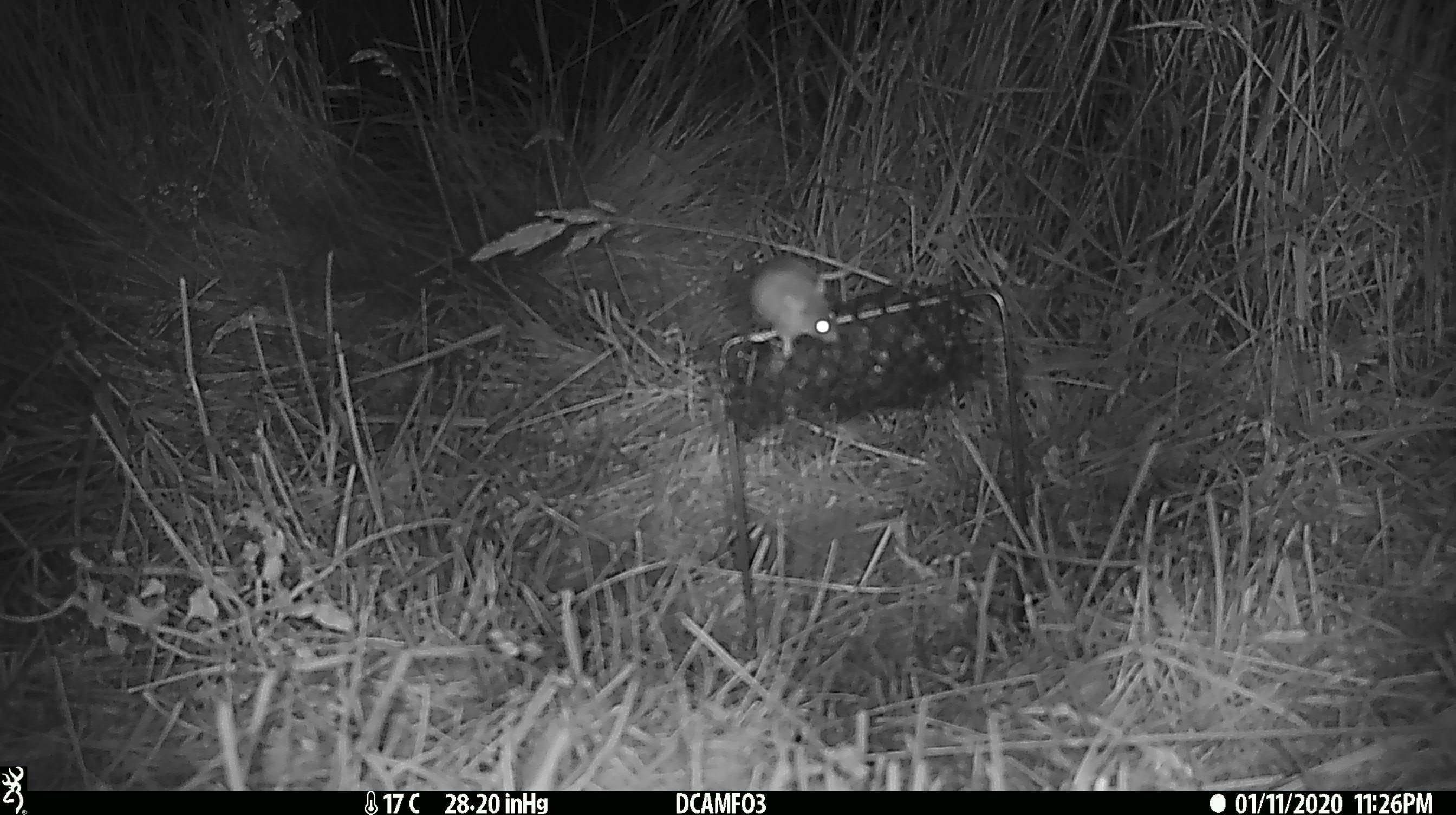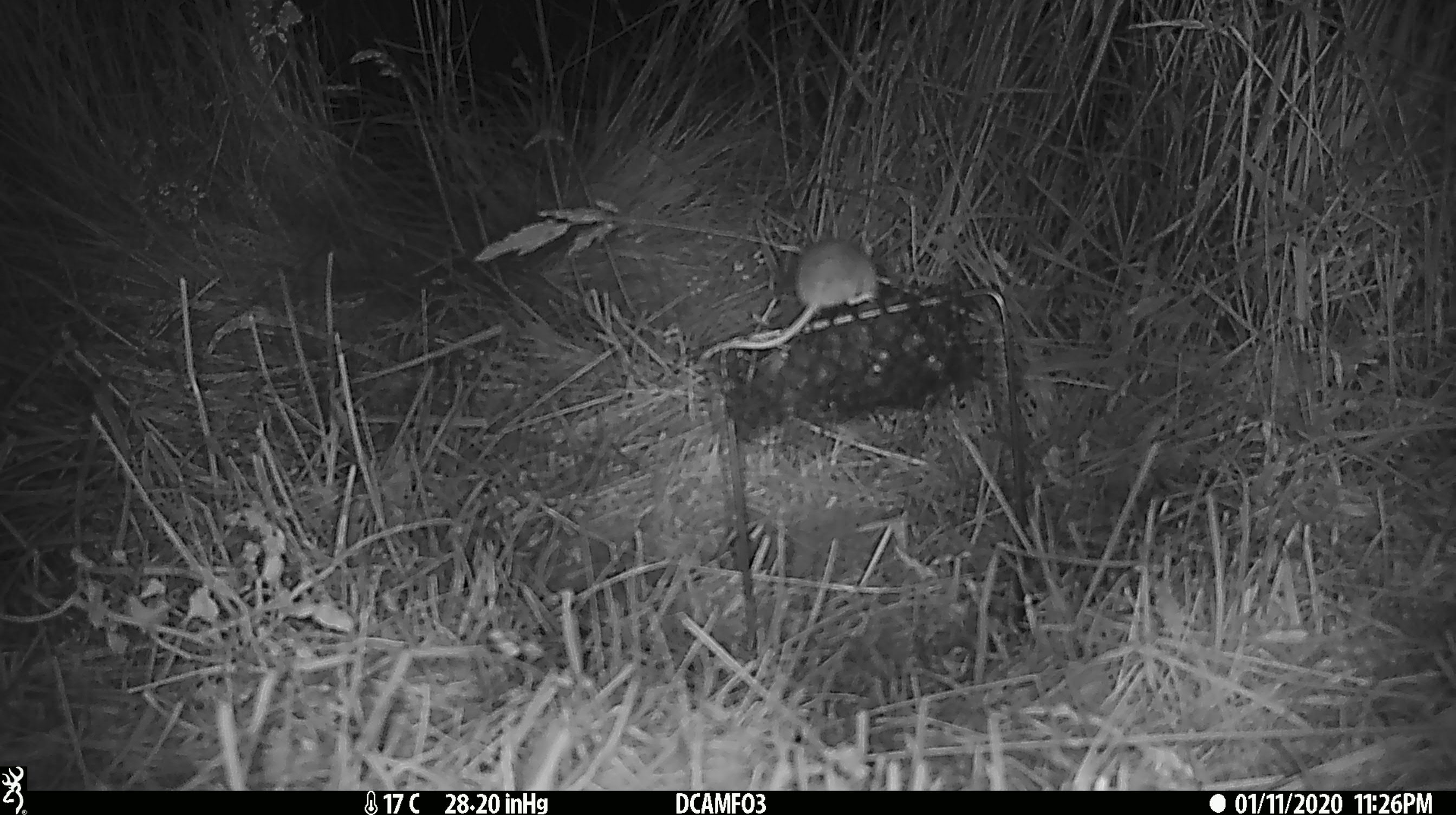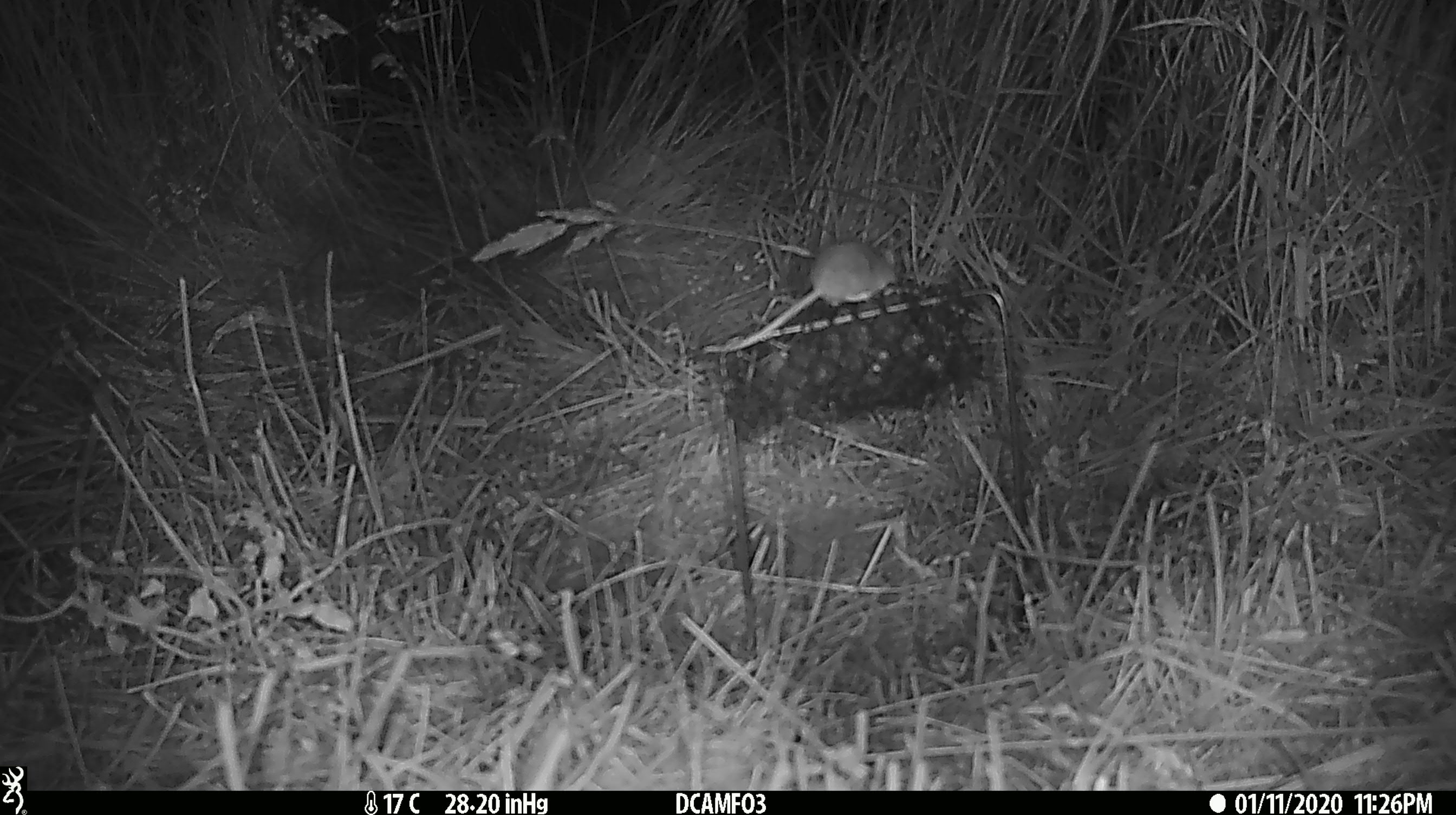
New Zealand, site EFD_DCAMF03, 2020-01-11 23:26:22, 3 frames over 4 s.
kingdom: Animalia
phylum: Chordata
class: Mammalia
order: Rodentia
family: Muridae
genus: Mus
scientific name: Mus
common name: mouse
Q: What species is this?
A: Mouse (Mus).